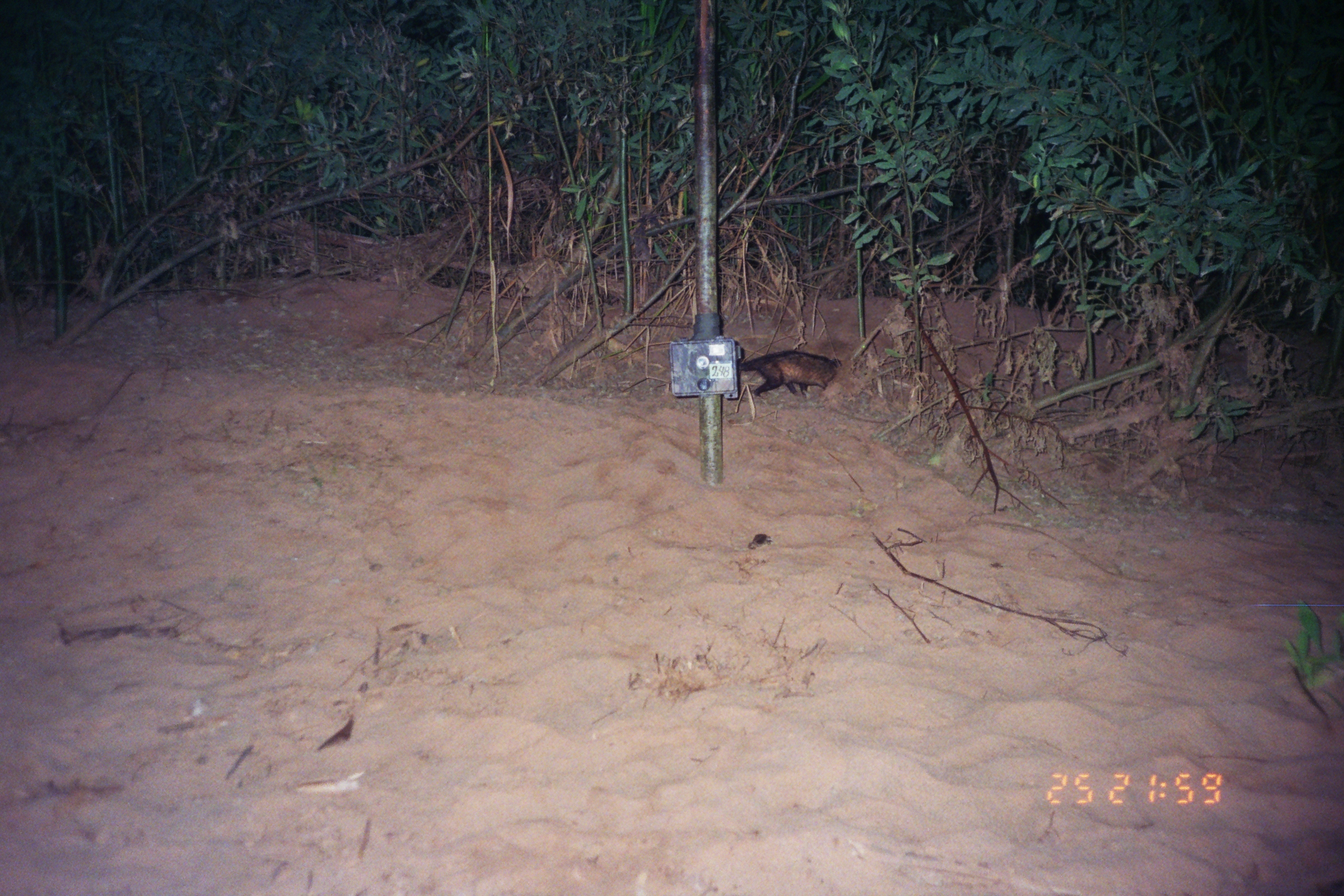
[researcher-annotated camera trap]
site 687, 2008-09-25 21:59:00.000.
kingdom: Animalia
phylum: Chordata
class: Mammalia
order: Didelphimorphia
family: Didelphidae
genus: Didelphis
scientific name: Didelphis marsupialis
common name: southern opossum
Didelphis marsupialis (southern opossum).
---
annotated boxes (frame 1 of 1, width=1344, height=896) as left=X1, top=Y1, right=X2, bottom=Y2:
didelphis marsupialis: left=738, top=349, right=842, bottom=397